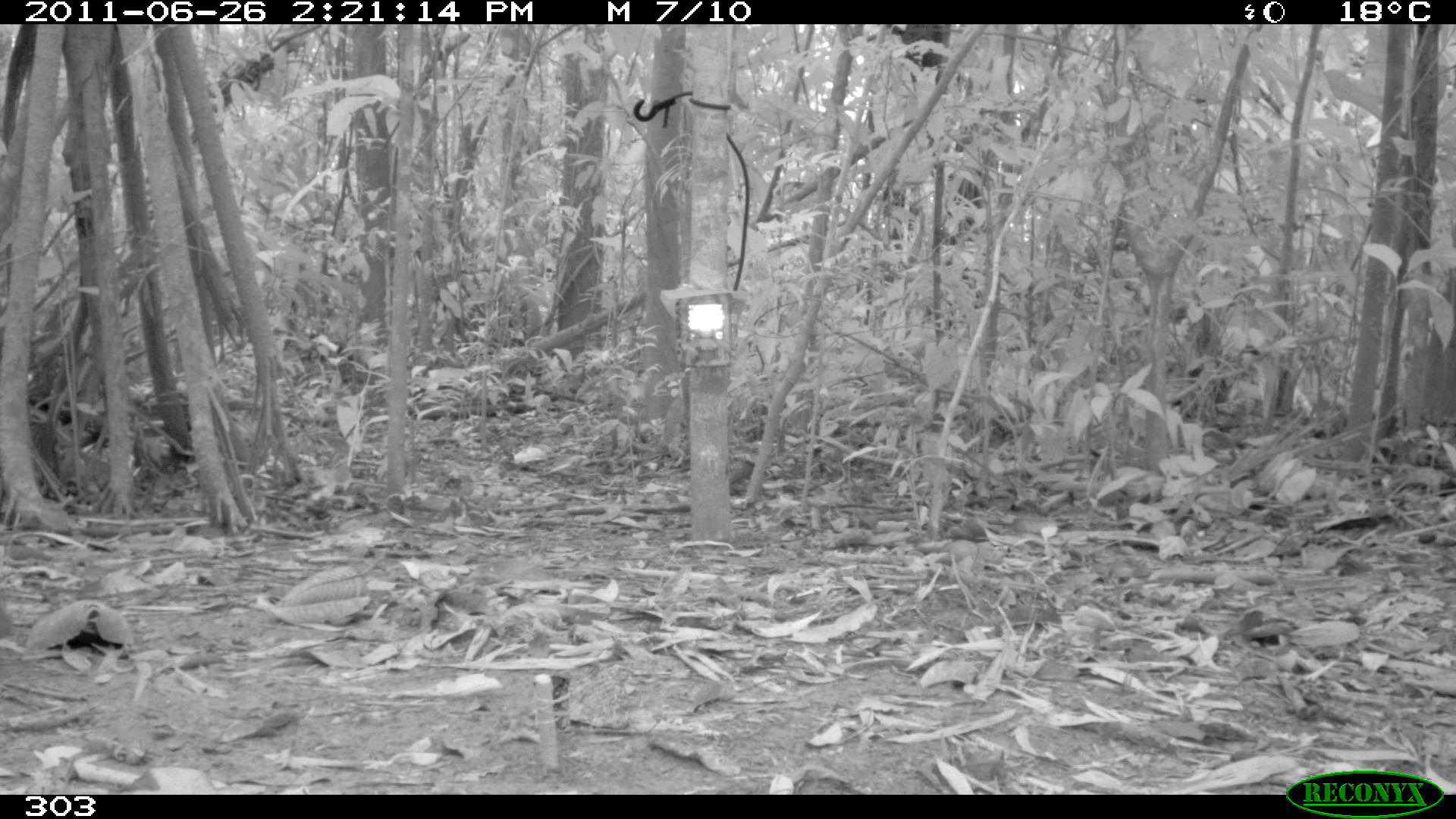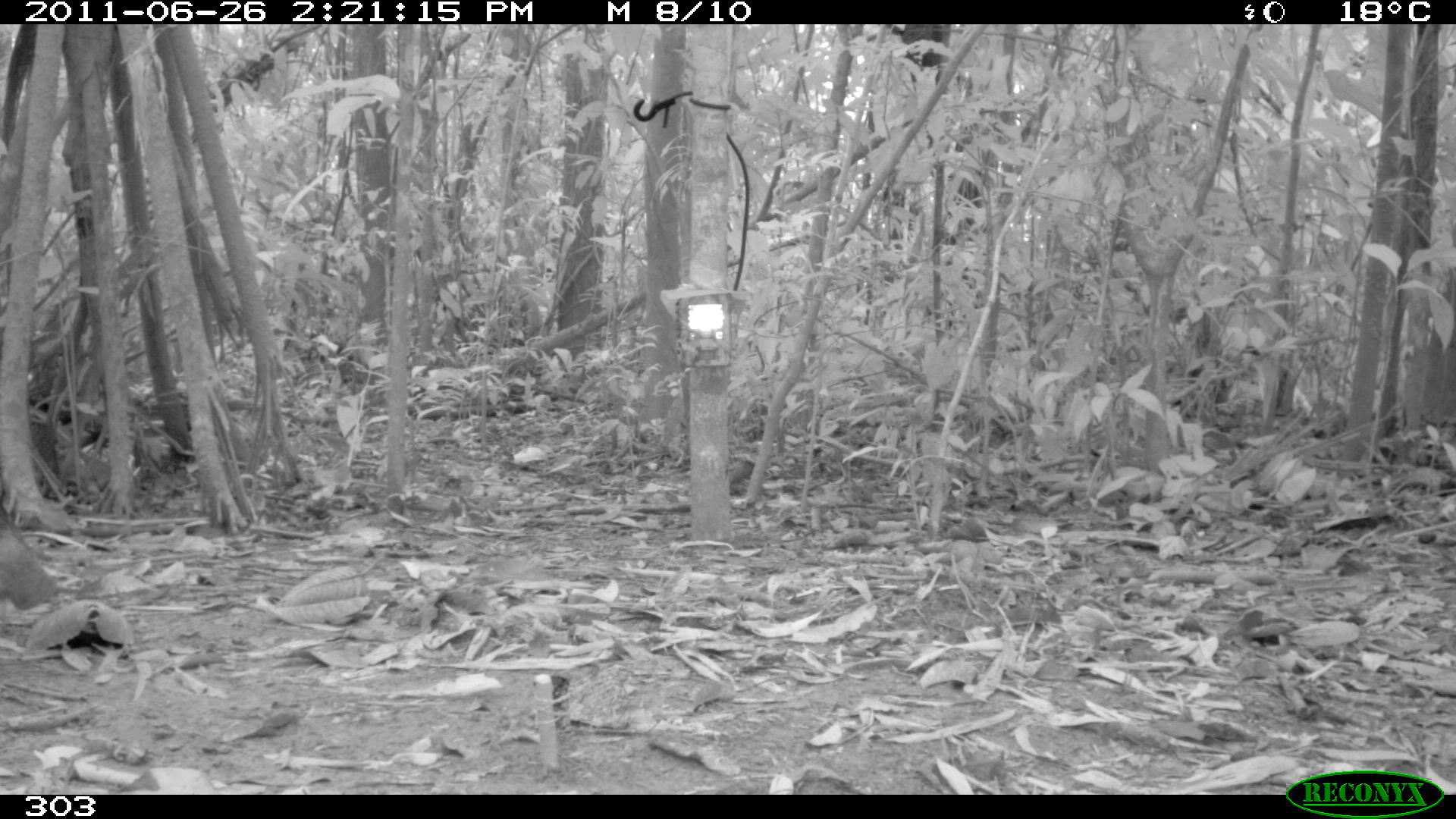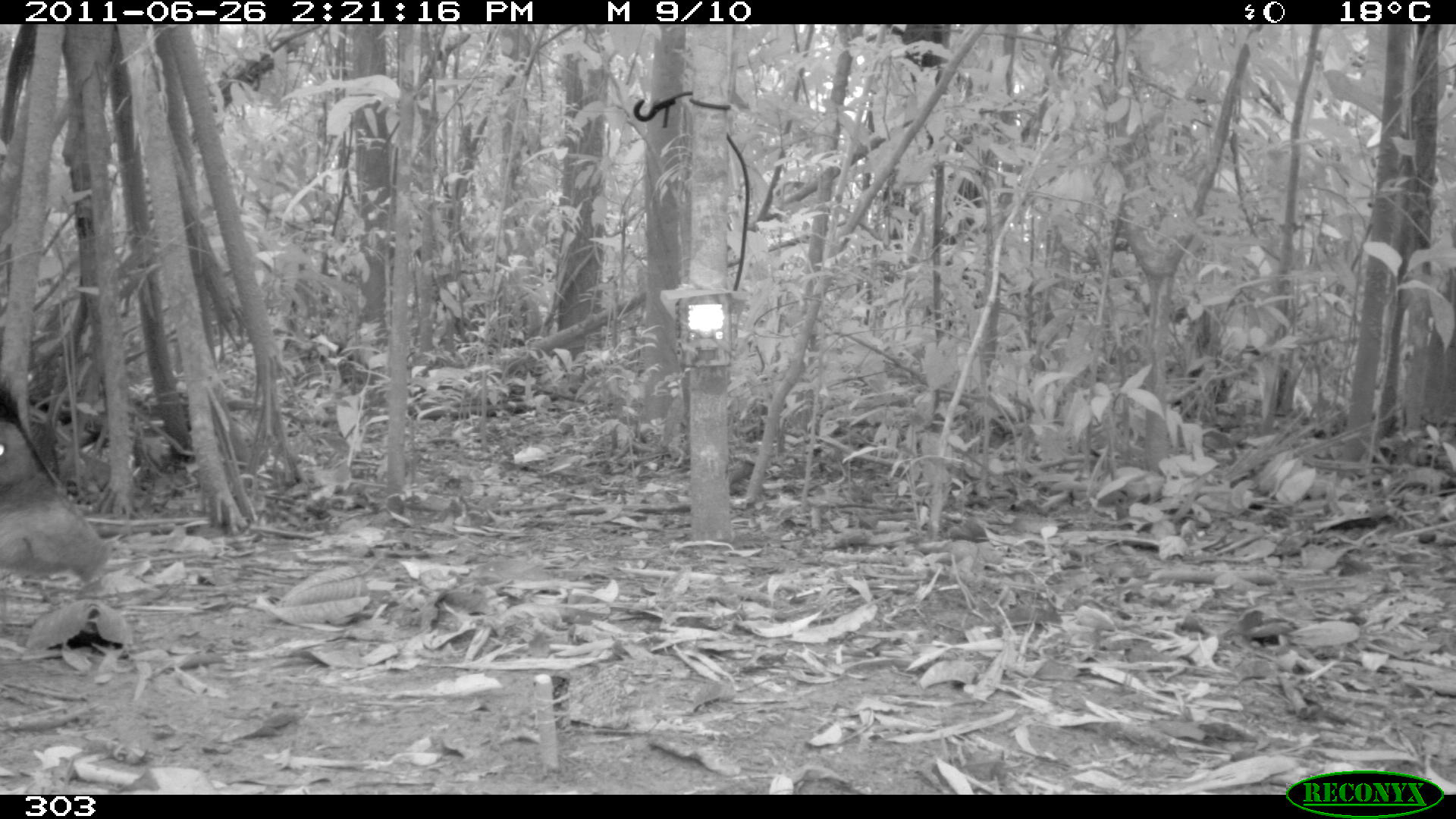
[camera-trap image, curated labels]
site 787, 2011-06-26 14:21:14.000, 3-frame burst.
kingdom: Animalia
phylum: Chordata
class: Mammalia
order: Artiodactyla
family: Tayassuidae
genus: Tayassu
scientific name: Tayassu pecari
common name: white-lipped peccary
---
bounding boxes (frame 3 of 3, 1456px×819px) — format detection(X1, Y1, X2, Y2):
tayassu pecari: detection(0, 372, 114, 584)